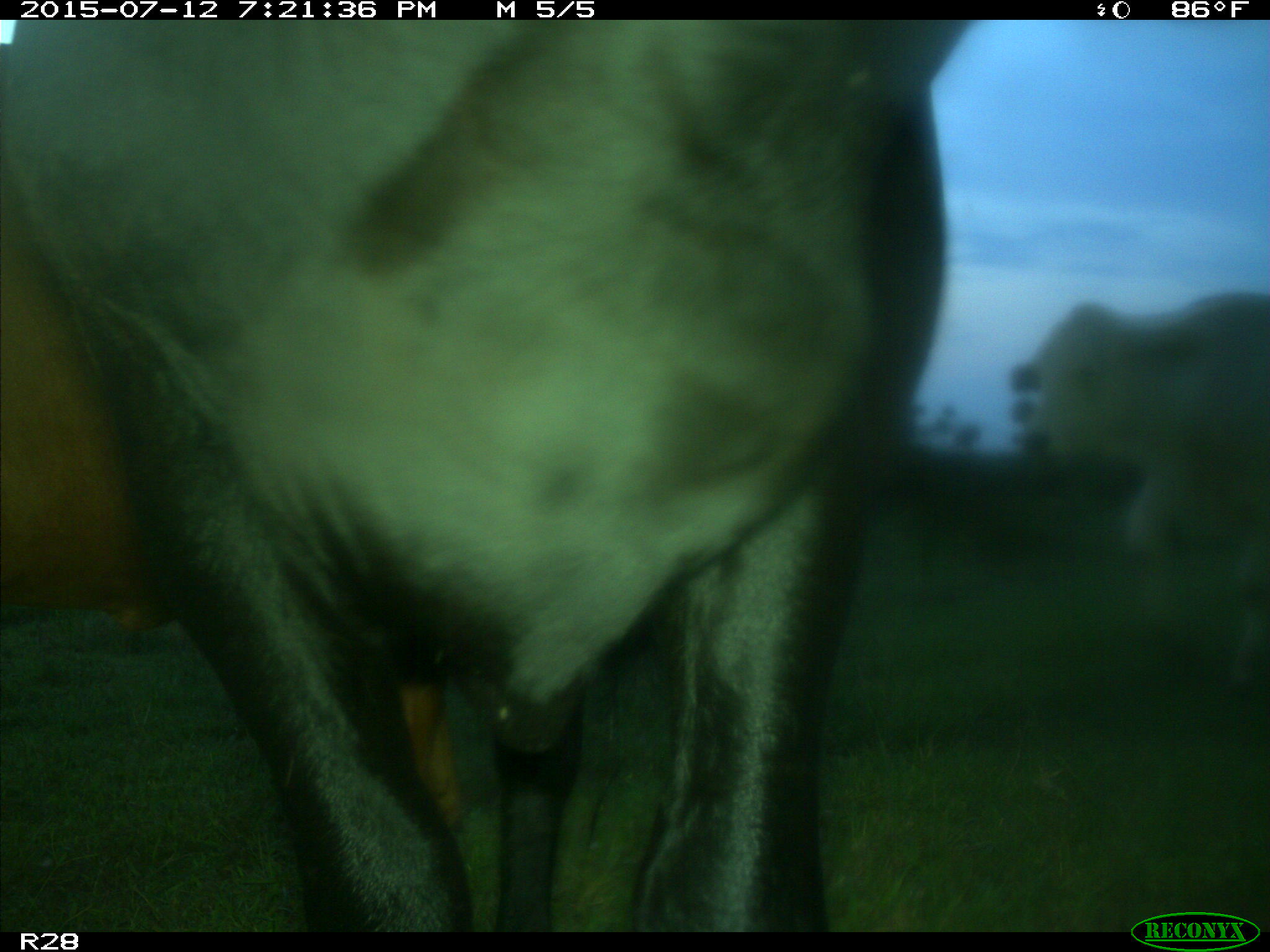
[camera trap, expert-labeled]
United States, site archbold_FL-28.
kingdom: Animalia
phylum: Chordata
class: Mammalia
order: Artiodactyla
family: Bovidae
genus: Bos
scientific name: Bos taurus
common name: domestic cow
Bos taurus (domestic cow).